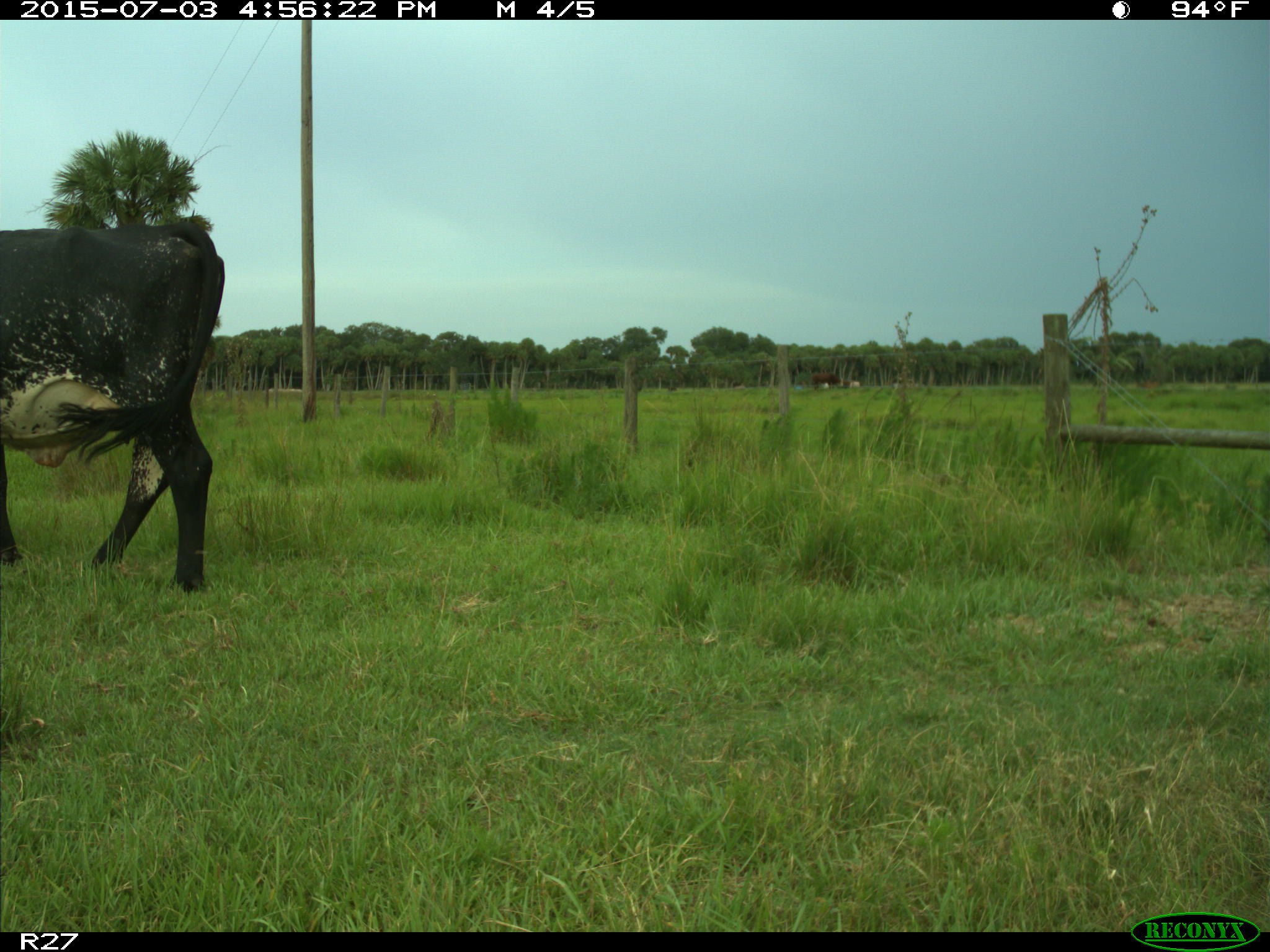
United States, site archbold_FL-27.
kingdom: Animalia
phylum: Chordata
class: Mammalia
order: Artiodactyla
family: Bovidae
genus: Bos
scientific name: Bos taurus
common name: domestic cow